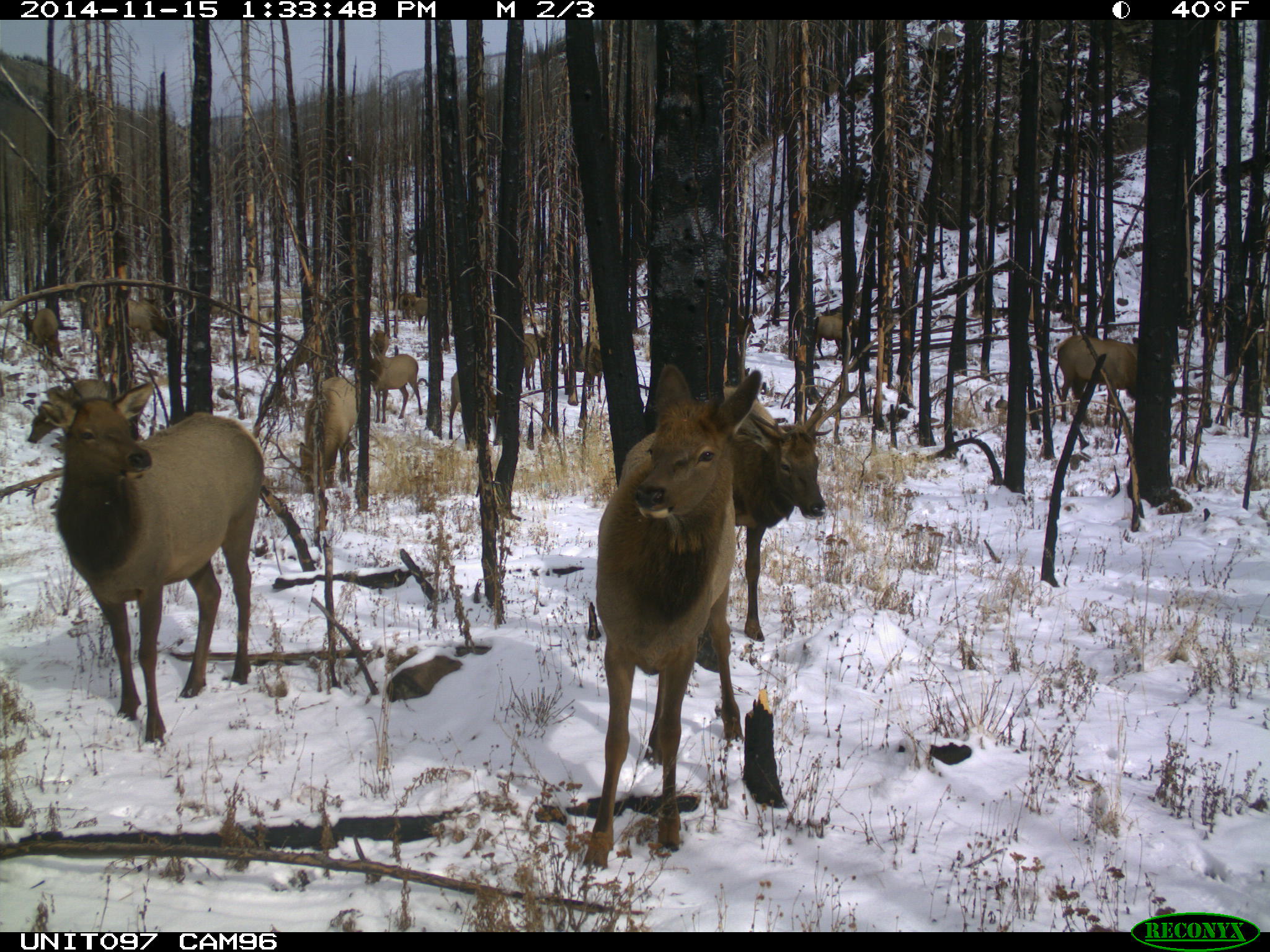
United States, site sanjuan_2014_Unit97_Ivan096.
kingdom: Animalia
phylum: Chordata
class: Mammalia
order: Artiodactyla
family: Cervidae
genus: Cervus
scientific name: Cervus elaphus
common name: red deer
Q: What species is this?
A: Cervus elaphus (red deer).